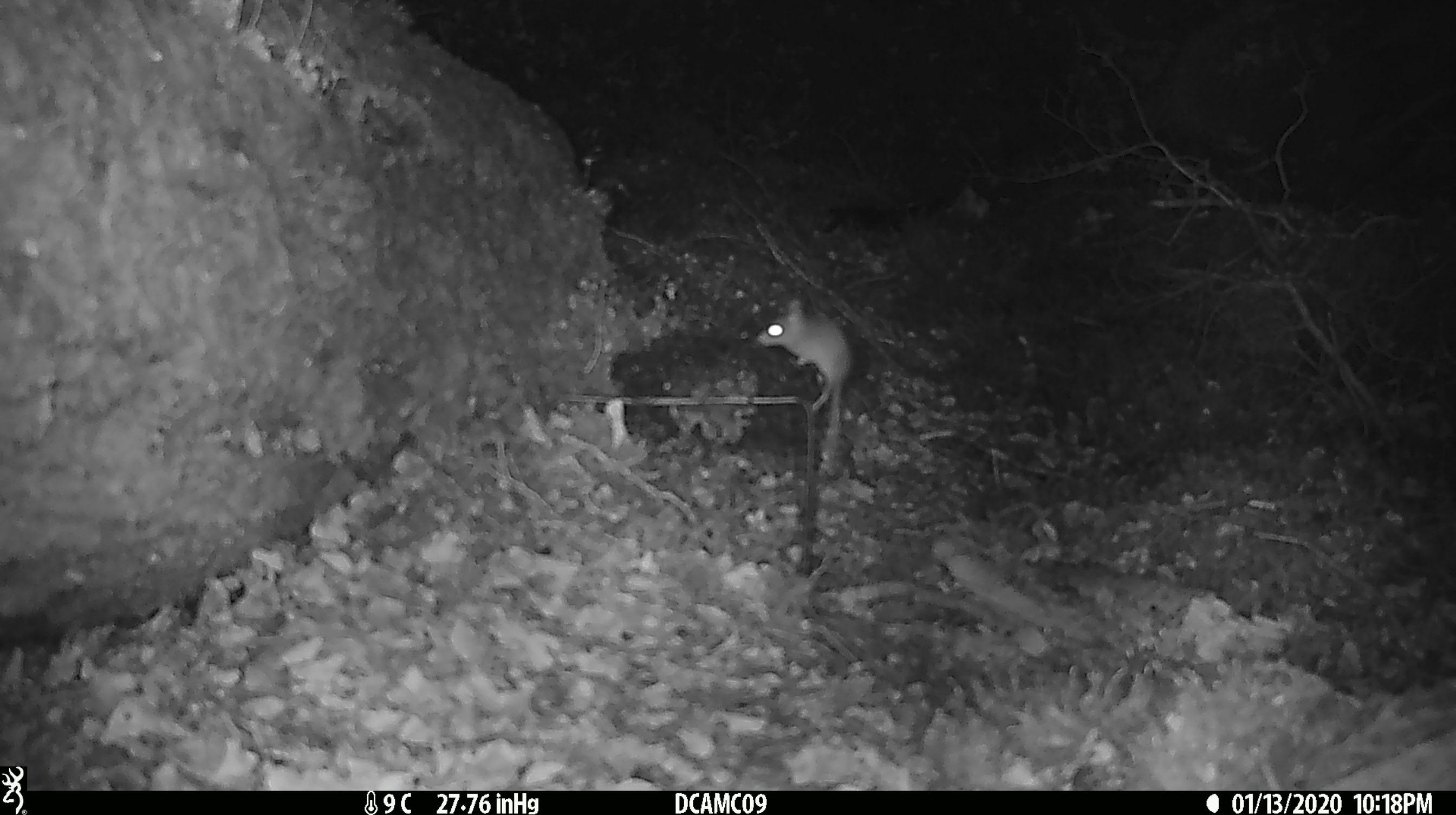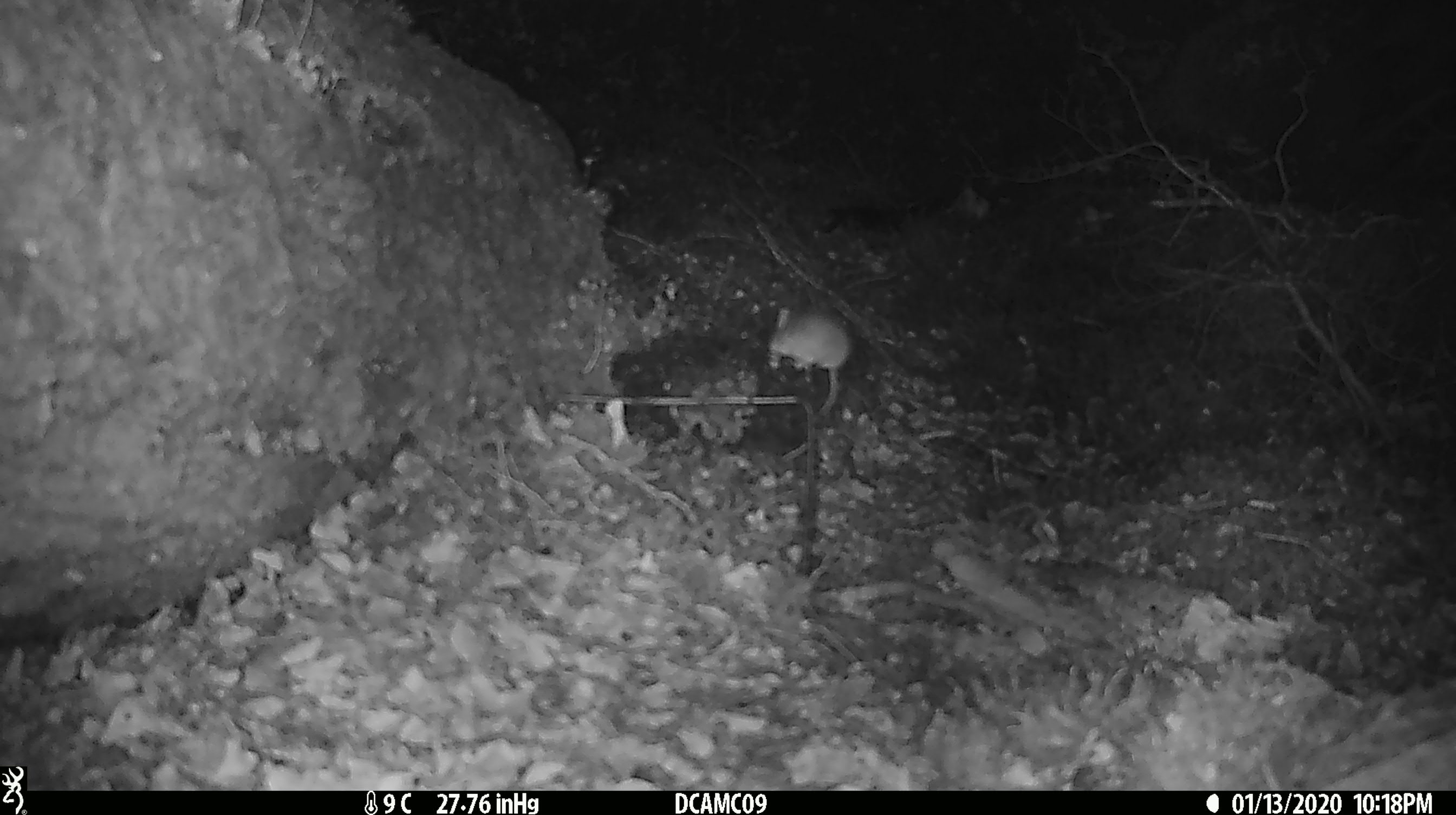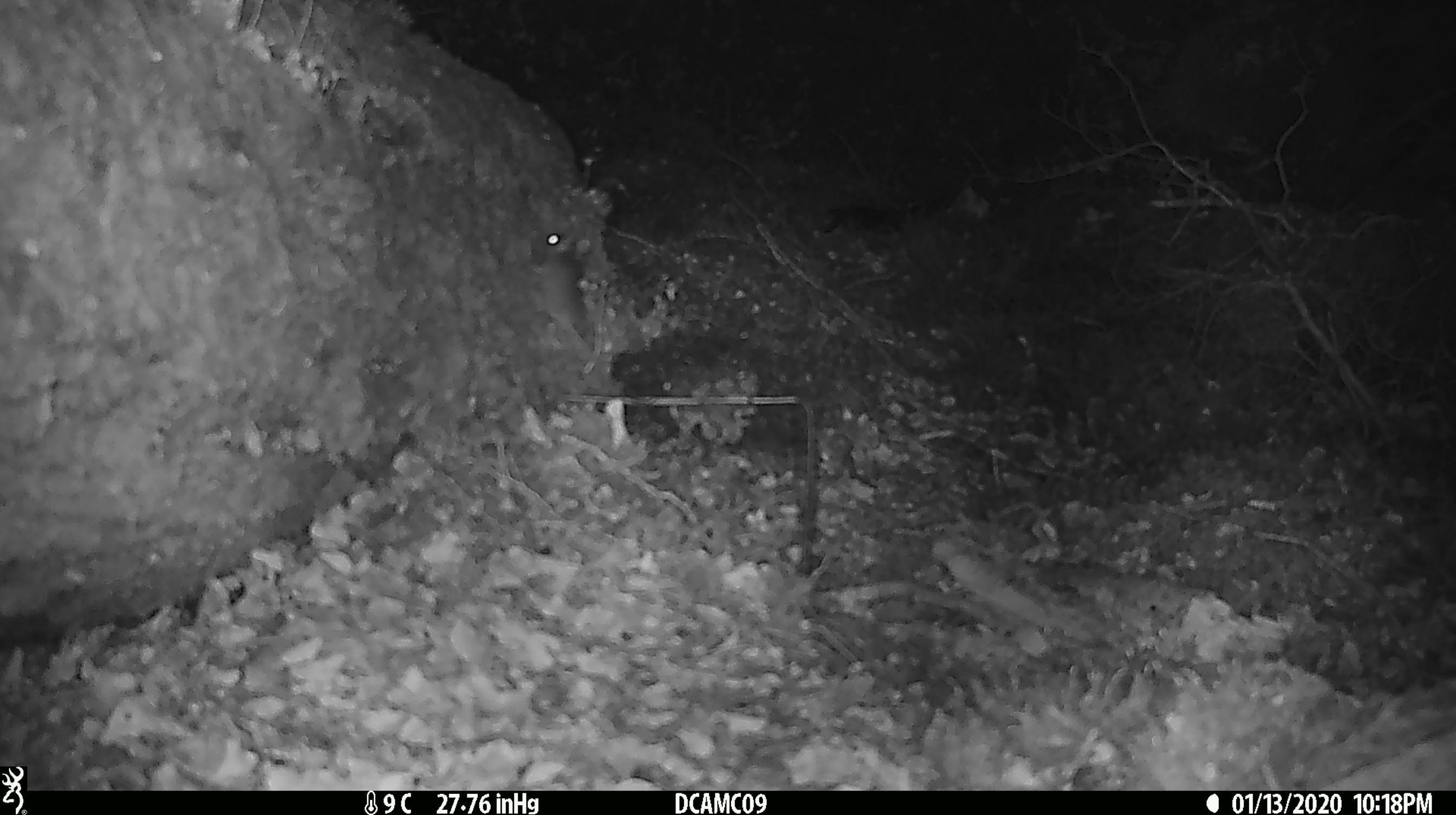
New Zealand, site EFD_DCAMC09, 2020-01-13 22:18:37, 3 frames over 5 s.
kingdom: Animalia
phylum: Chordata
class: Mammalia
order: Rodentia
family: Muridae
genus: Mus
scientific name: Mus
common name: mouse